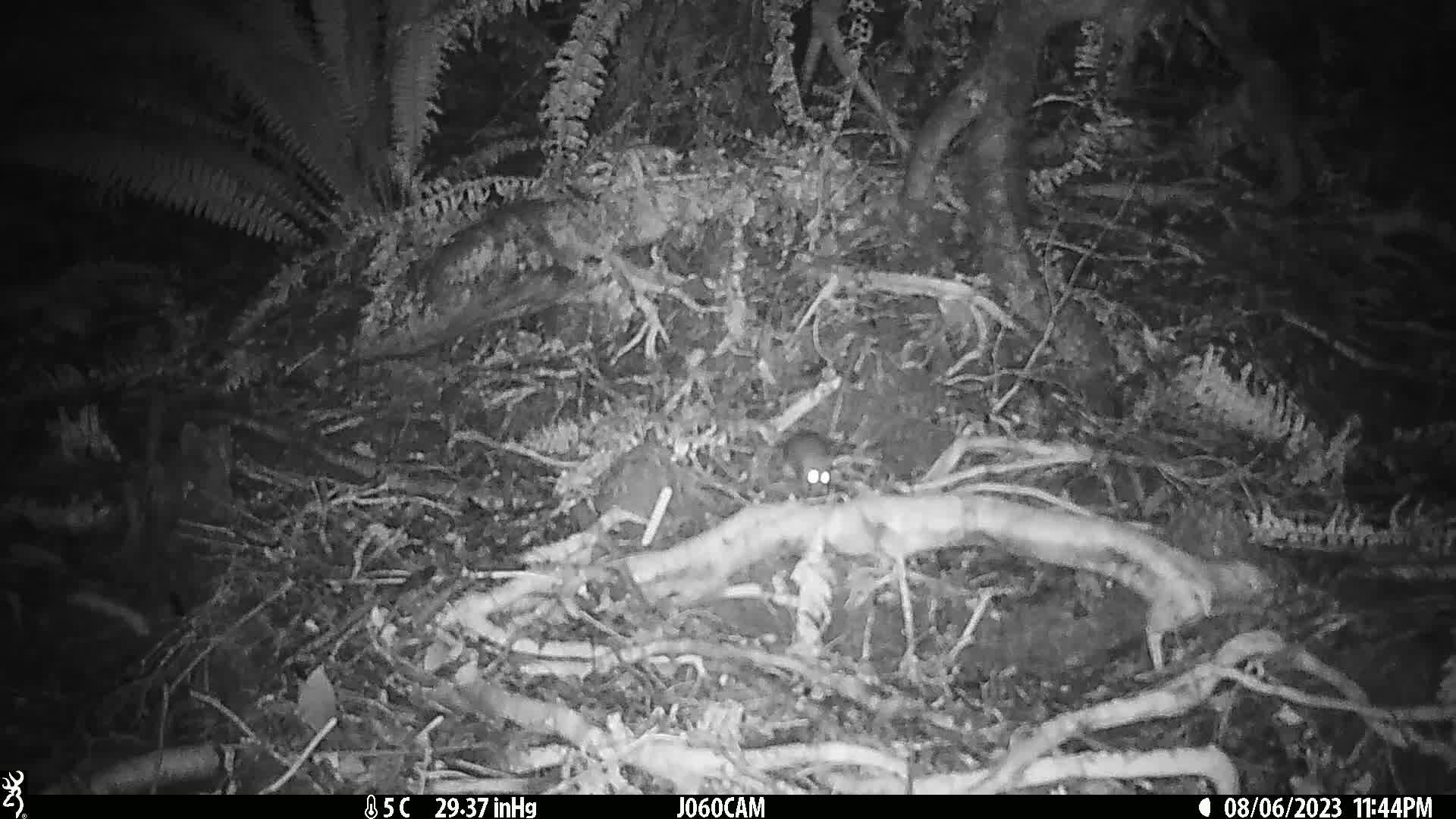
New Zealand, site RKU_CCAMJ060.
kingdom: Animalia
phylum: Chordata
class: Mammalia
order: Rodentia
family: Muridae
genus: Rattus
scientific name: Rattus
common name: rat